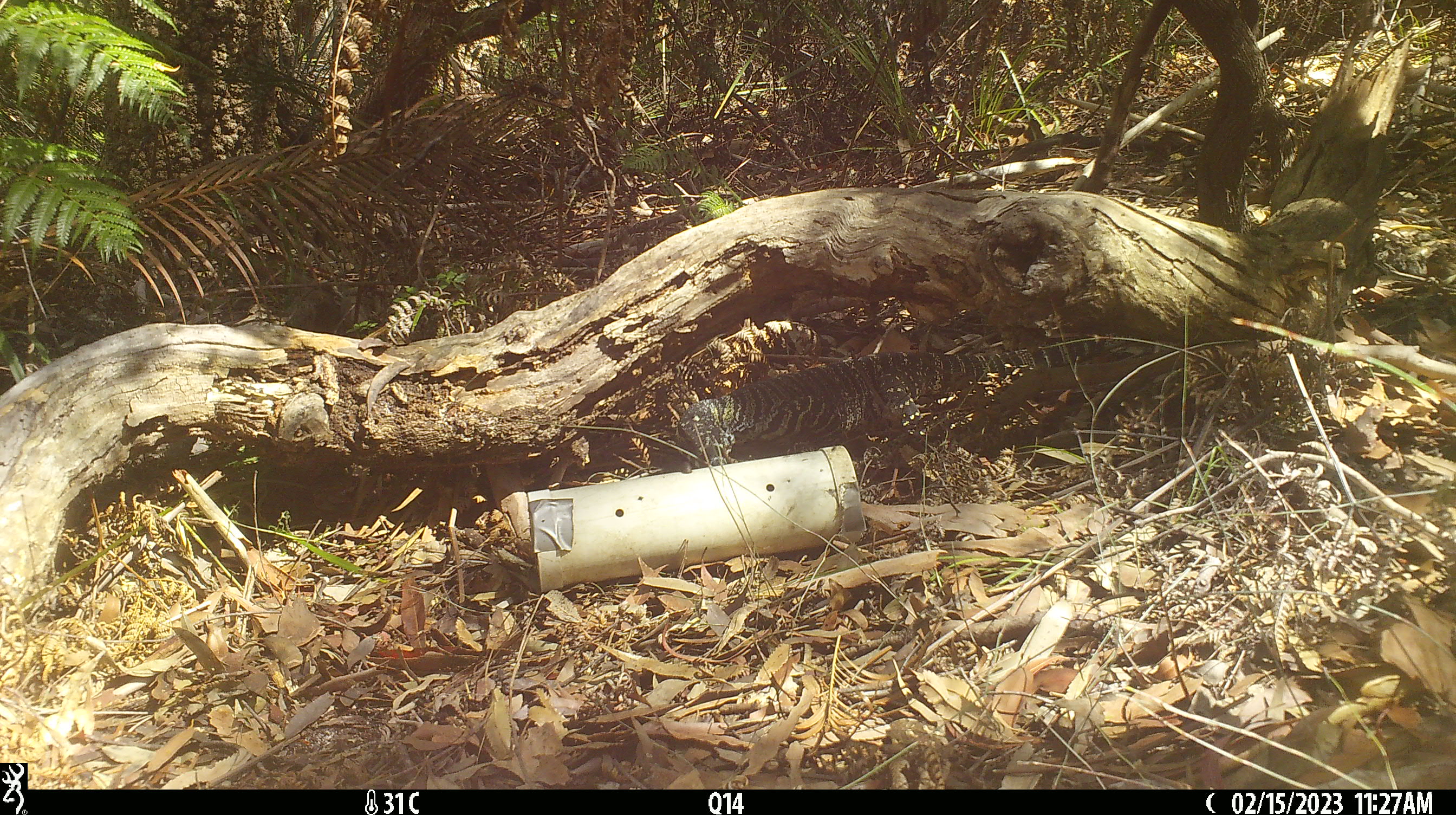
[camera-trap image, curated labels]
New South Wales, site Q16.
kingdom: Animalia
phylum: Chordata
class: Reptilia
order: Squamata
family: Varanidae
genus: Varanus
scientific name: Varanus varius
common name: lace monitor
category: goanna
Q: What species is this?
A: Goanna (lace monitor) (Varanus varius).